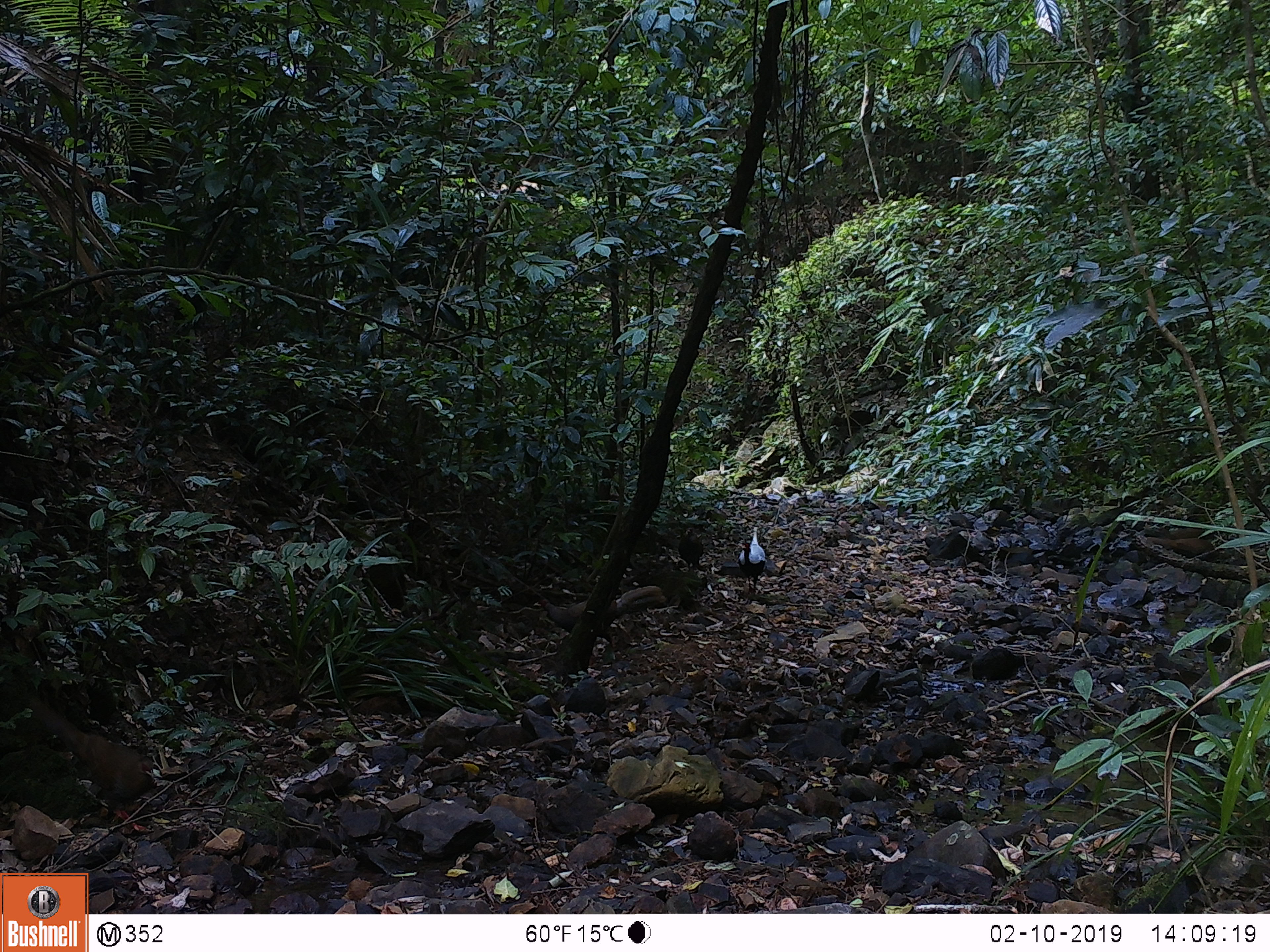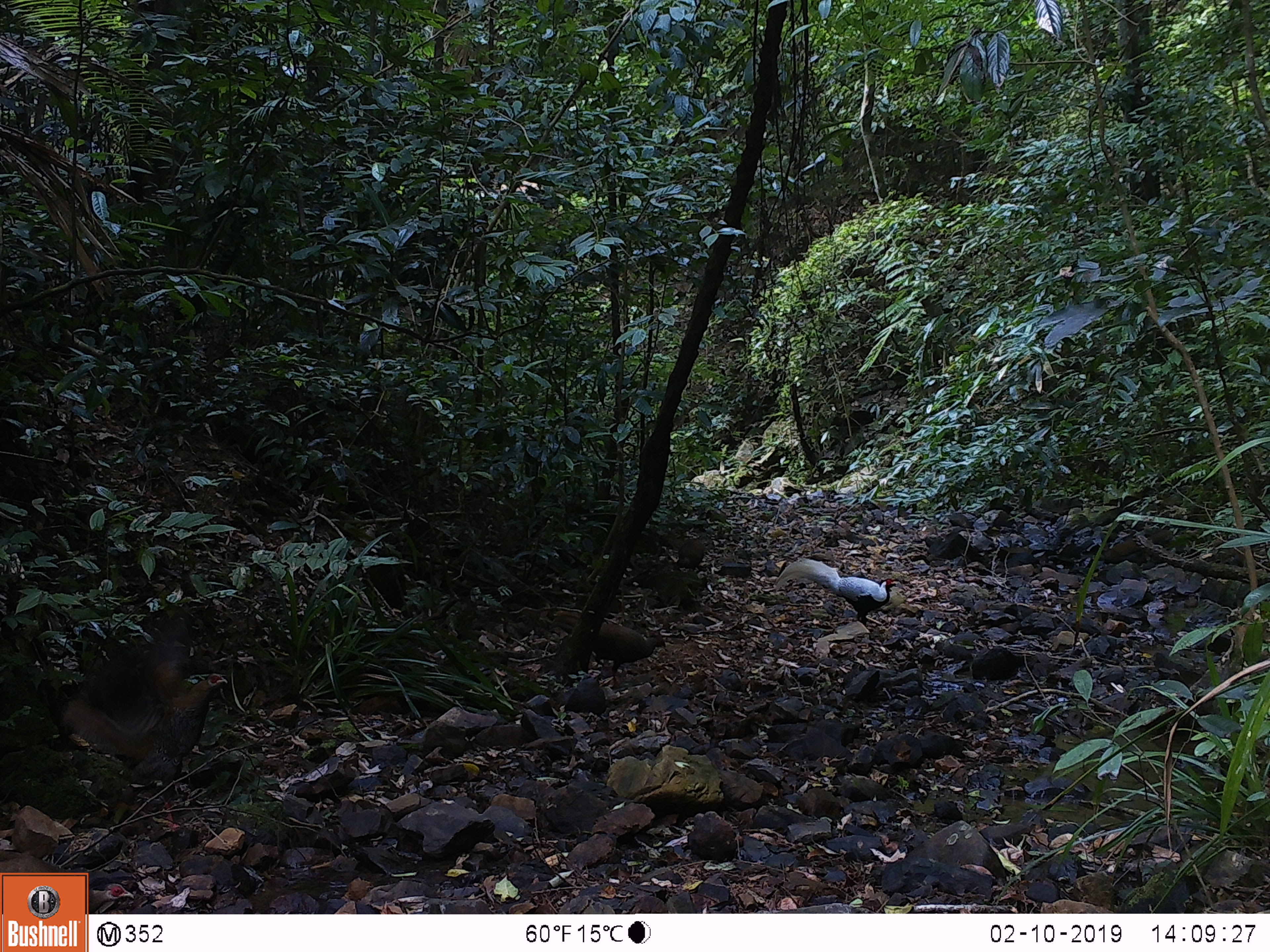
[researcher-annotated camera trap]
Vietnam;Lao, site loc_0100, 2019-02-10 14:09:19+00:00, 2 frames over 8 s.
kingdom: Animalia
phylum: Chordata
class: Aves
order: Galliformes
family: Phasianidae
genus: Lophura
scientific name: Lophura nycthemera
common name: silver pheasant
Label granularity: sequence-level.